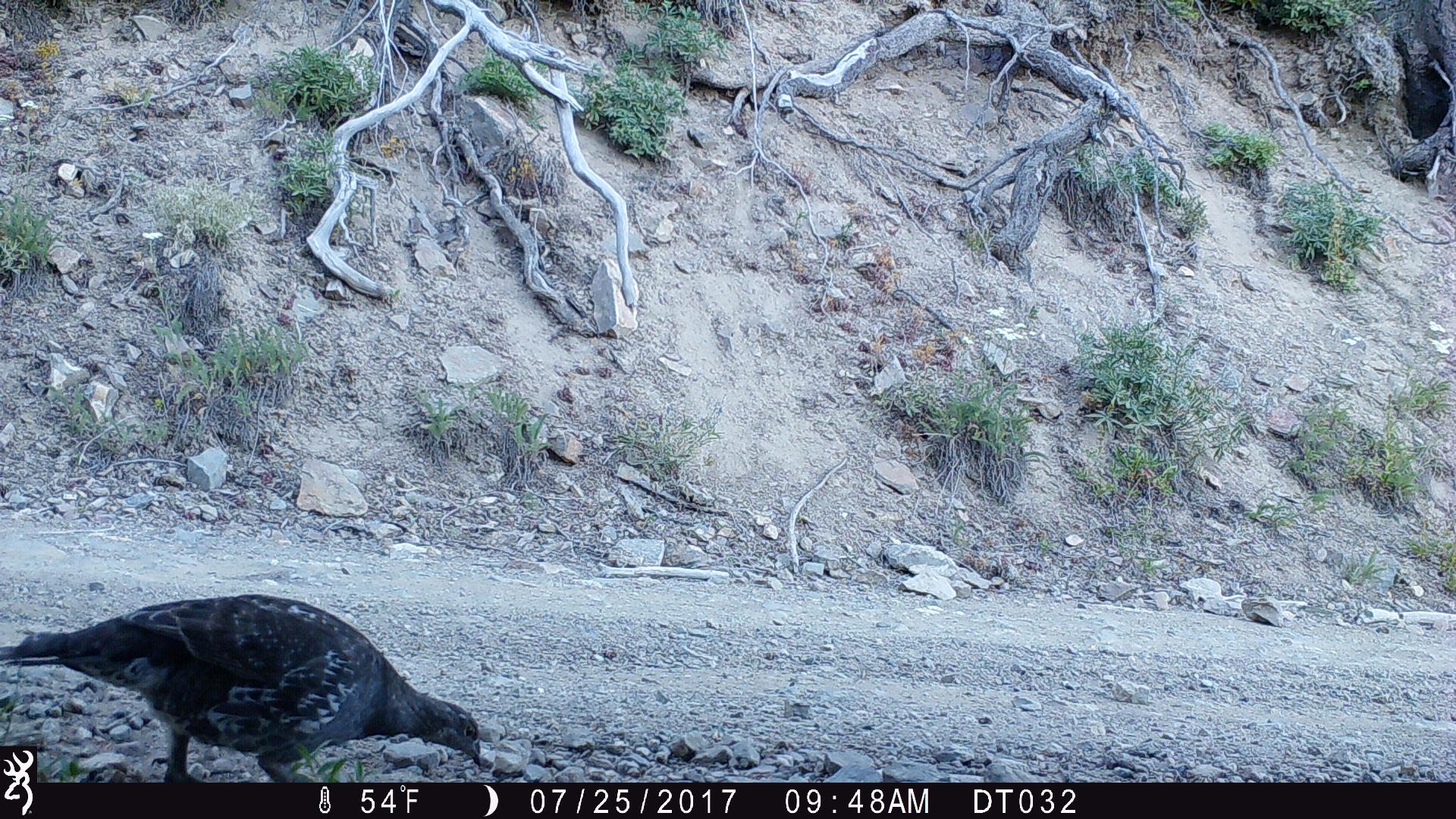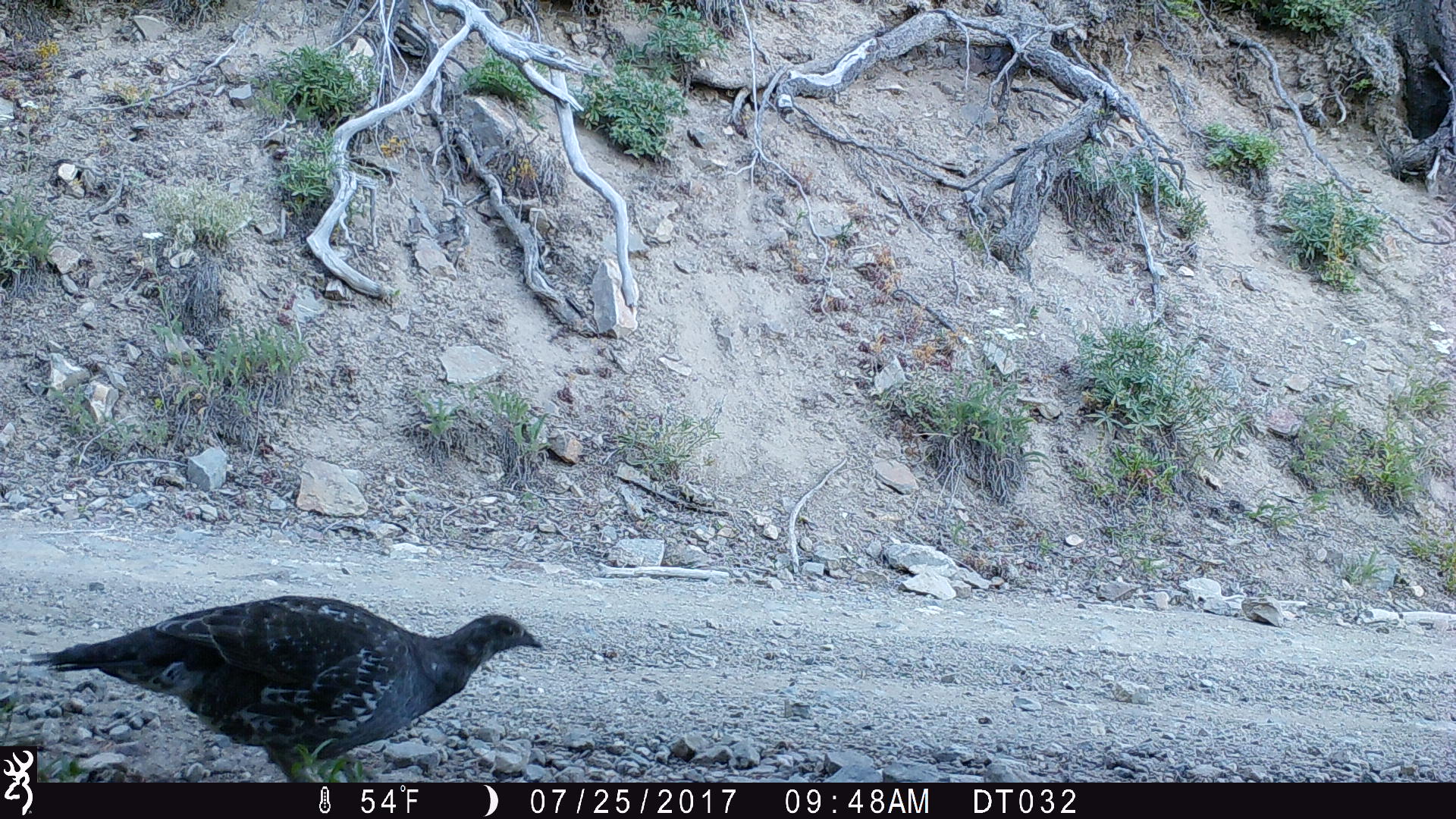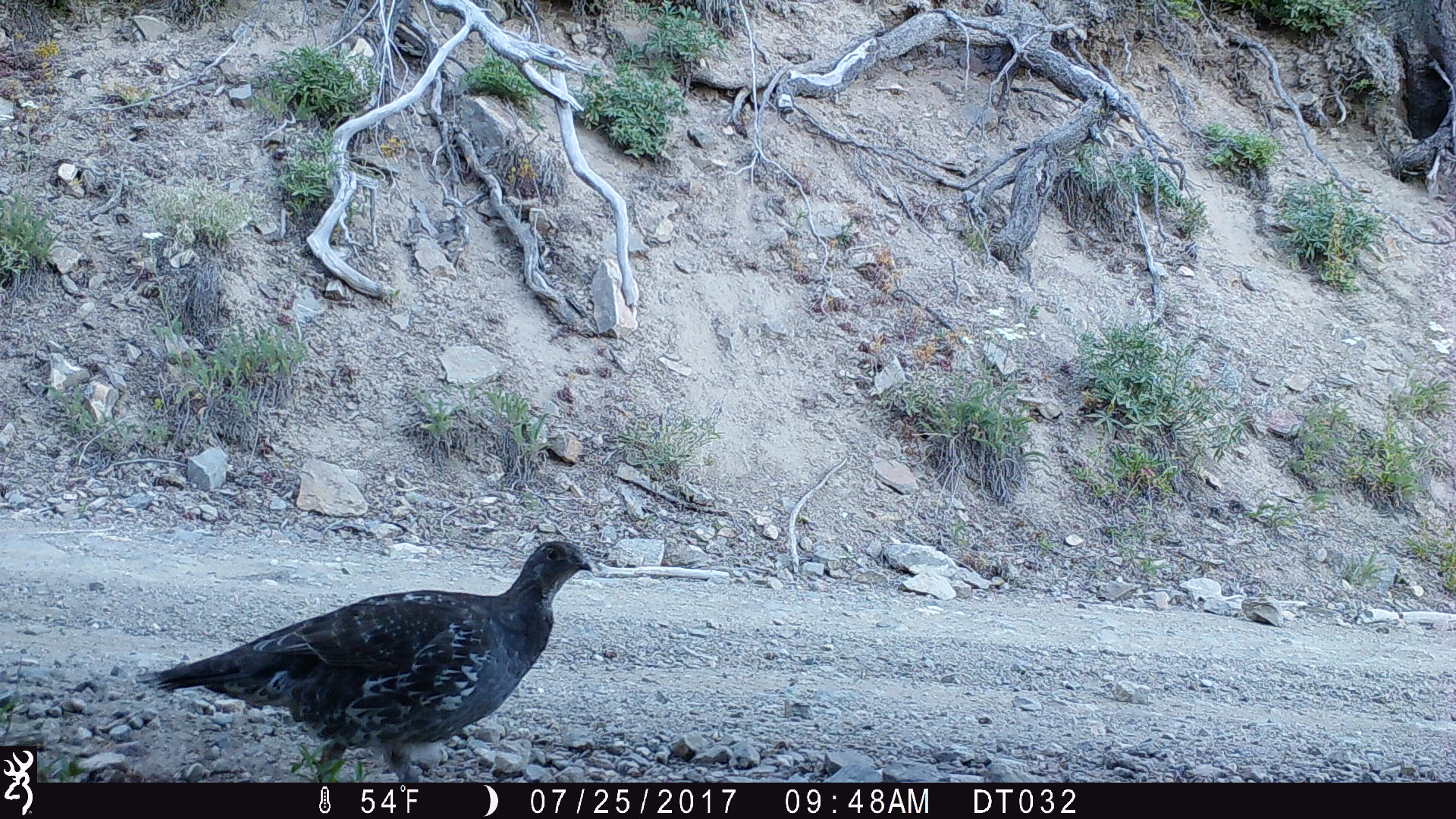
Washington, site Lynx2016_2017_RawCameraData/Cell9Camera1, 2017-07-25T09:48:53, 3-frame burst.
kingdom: Animalia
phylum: Chordata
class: Aves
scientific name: Aves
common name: birds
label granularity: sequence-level